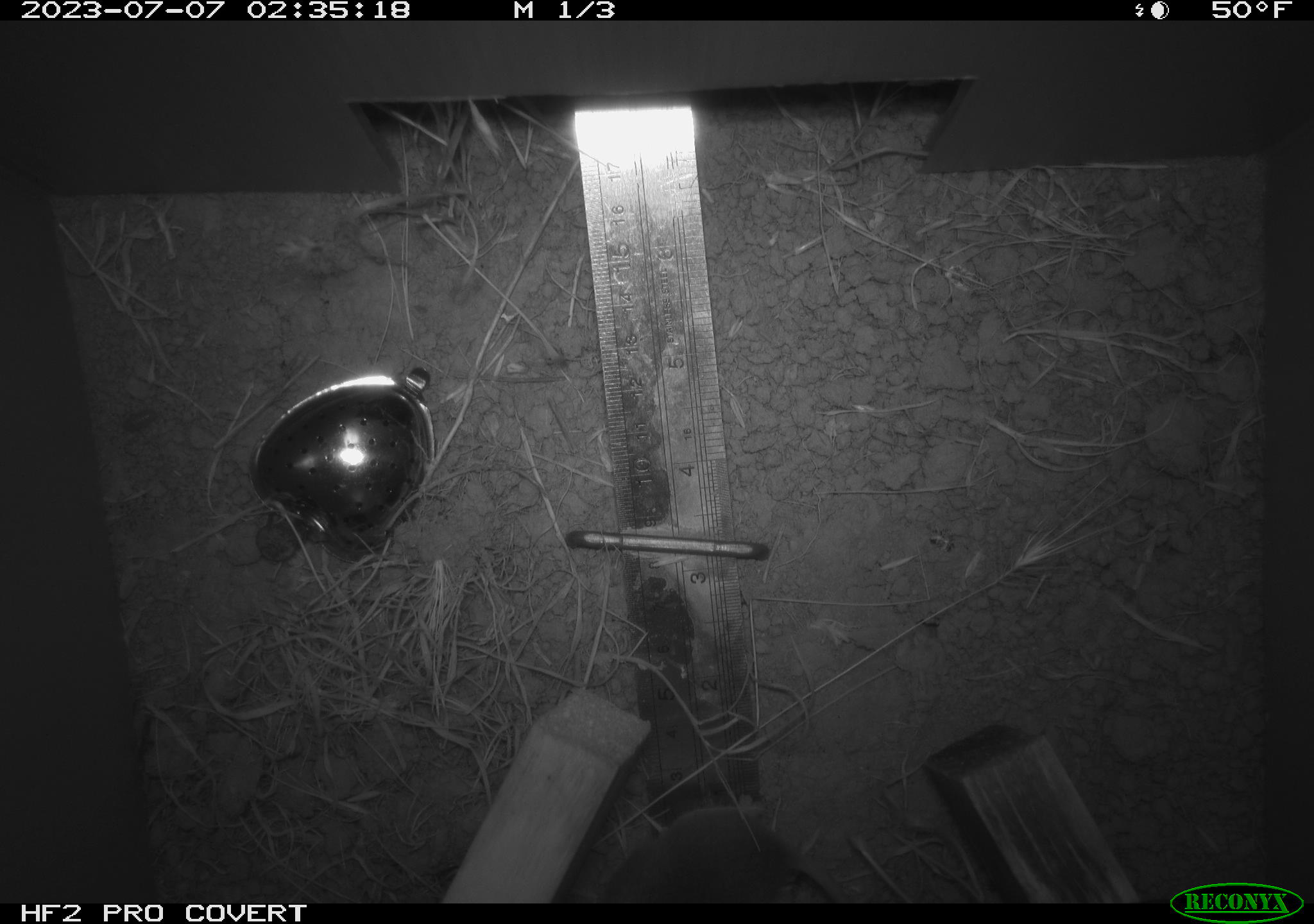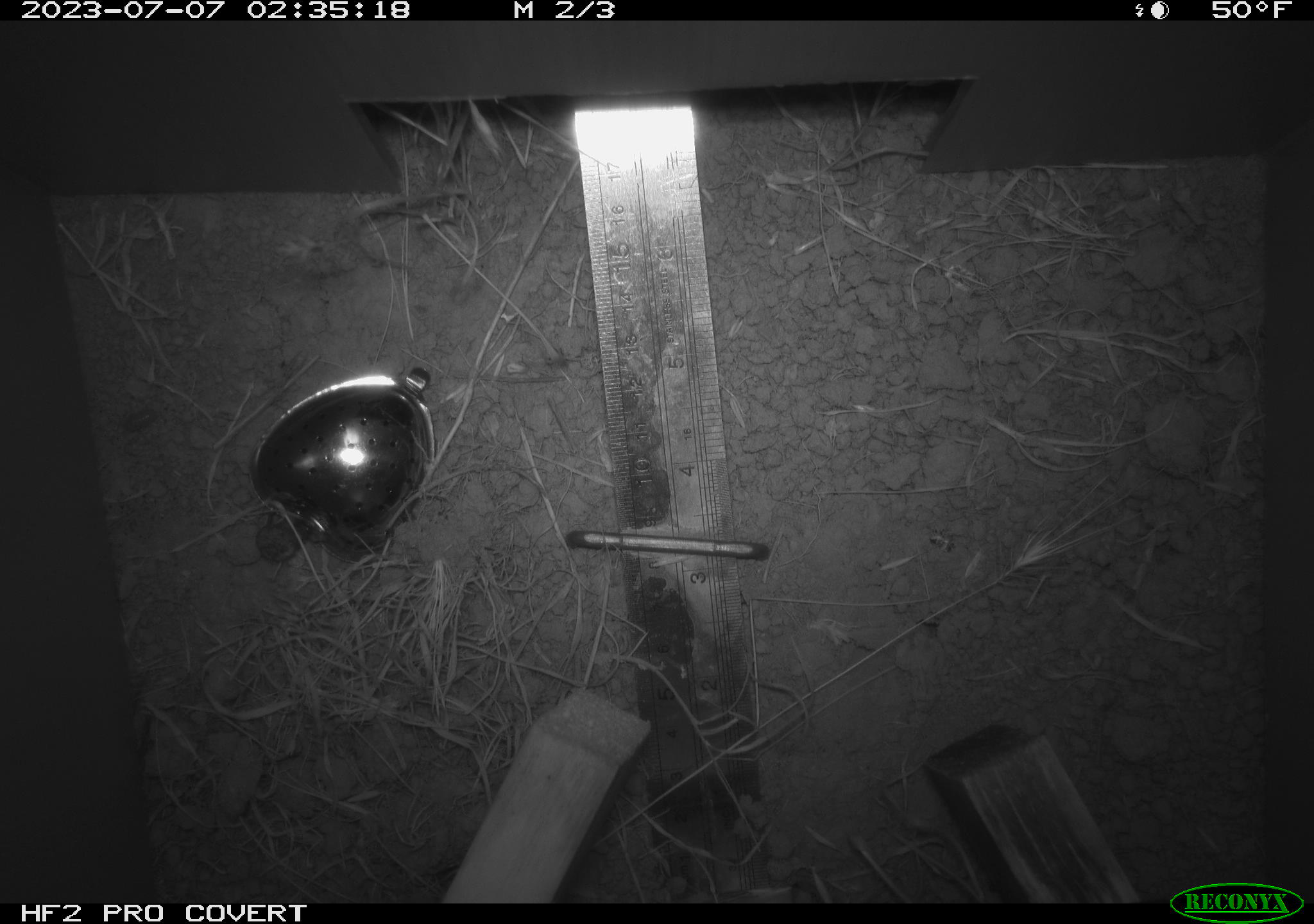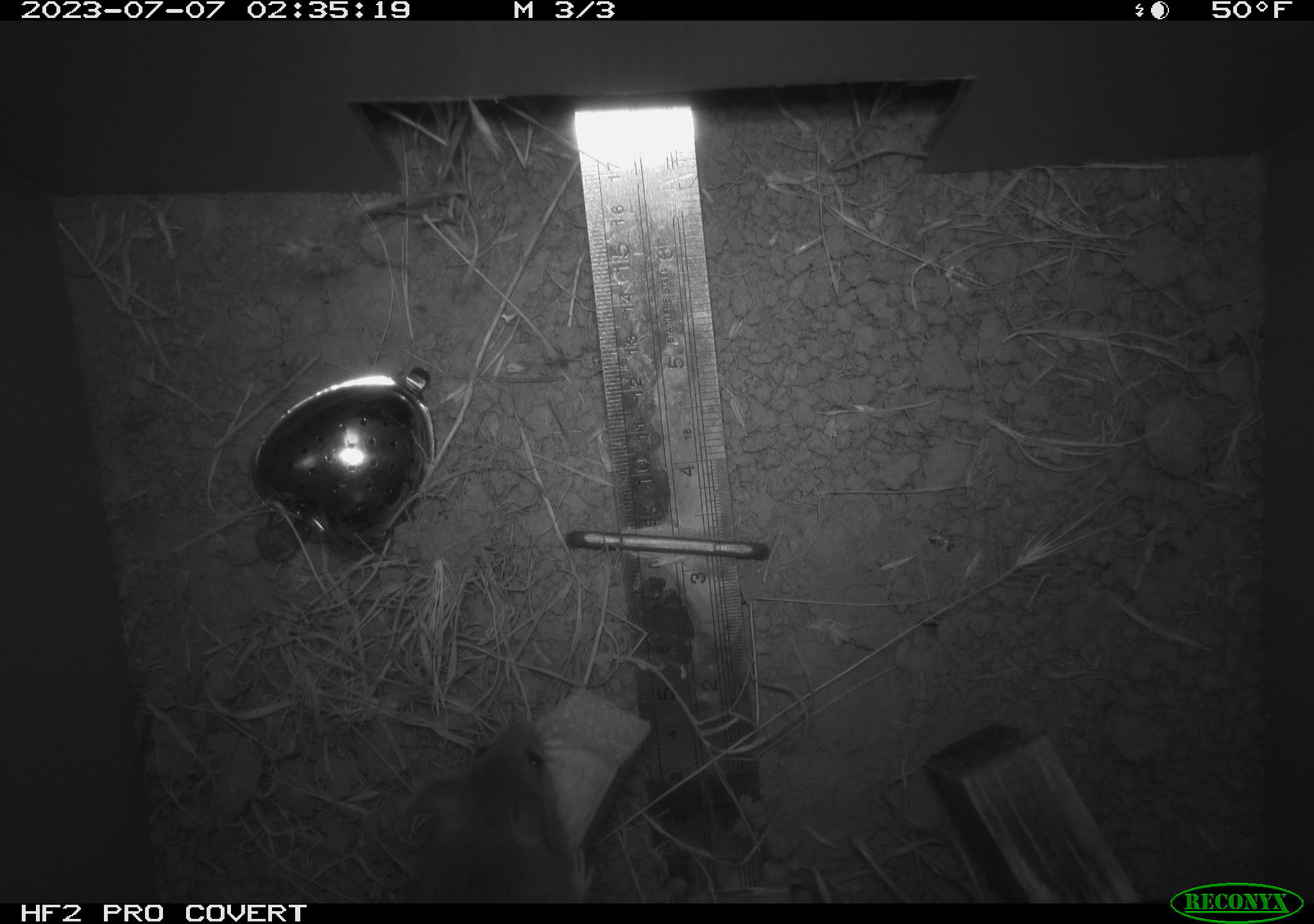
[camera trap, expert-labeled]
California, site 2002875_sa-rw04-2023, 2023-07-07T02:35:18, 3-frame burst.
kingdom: Animalia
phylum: Chordata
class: Mammalia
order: Rodentia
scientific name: Rodentia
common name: mouse species